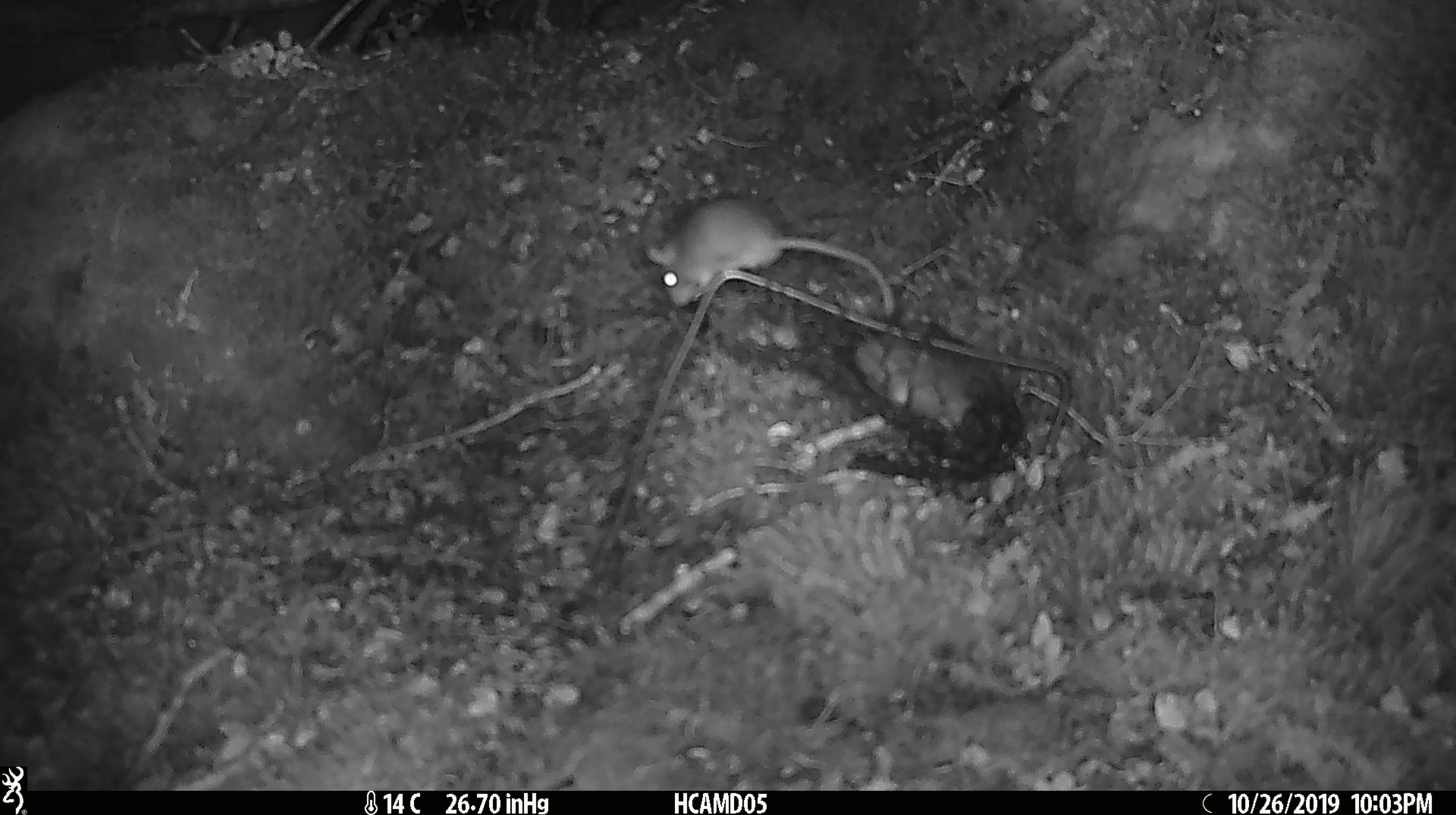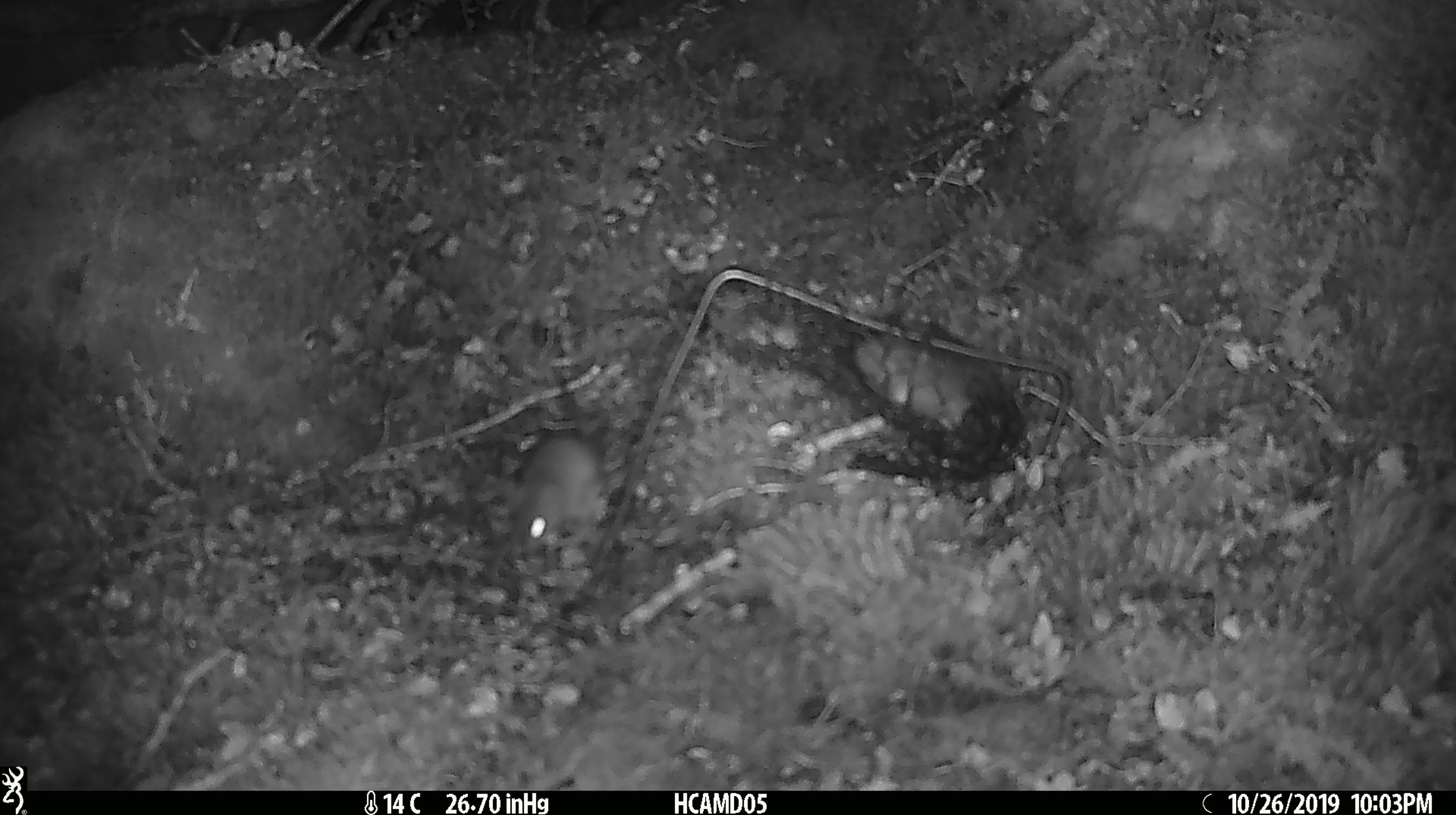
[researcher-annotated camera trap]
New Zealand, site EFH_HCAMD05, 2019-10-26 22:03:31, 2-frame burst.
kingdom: Animalia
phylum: Chordata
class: Mammalia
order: Rodentia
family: Muridae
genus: Mus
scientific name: Mus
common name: mouse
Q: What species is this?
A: Mouse (Mus).